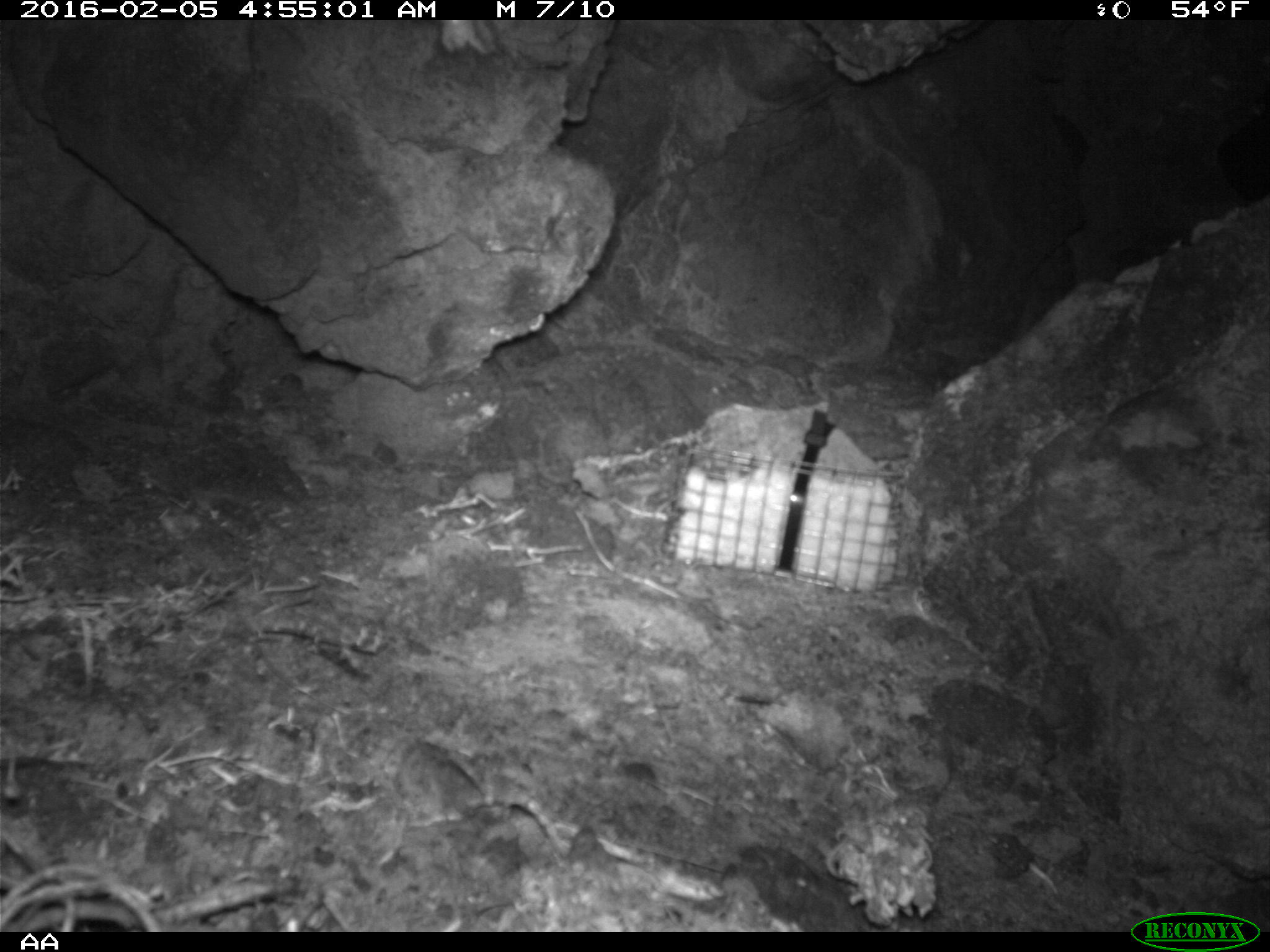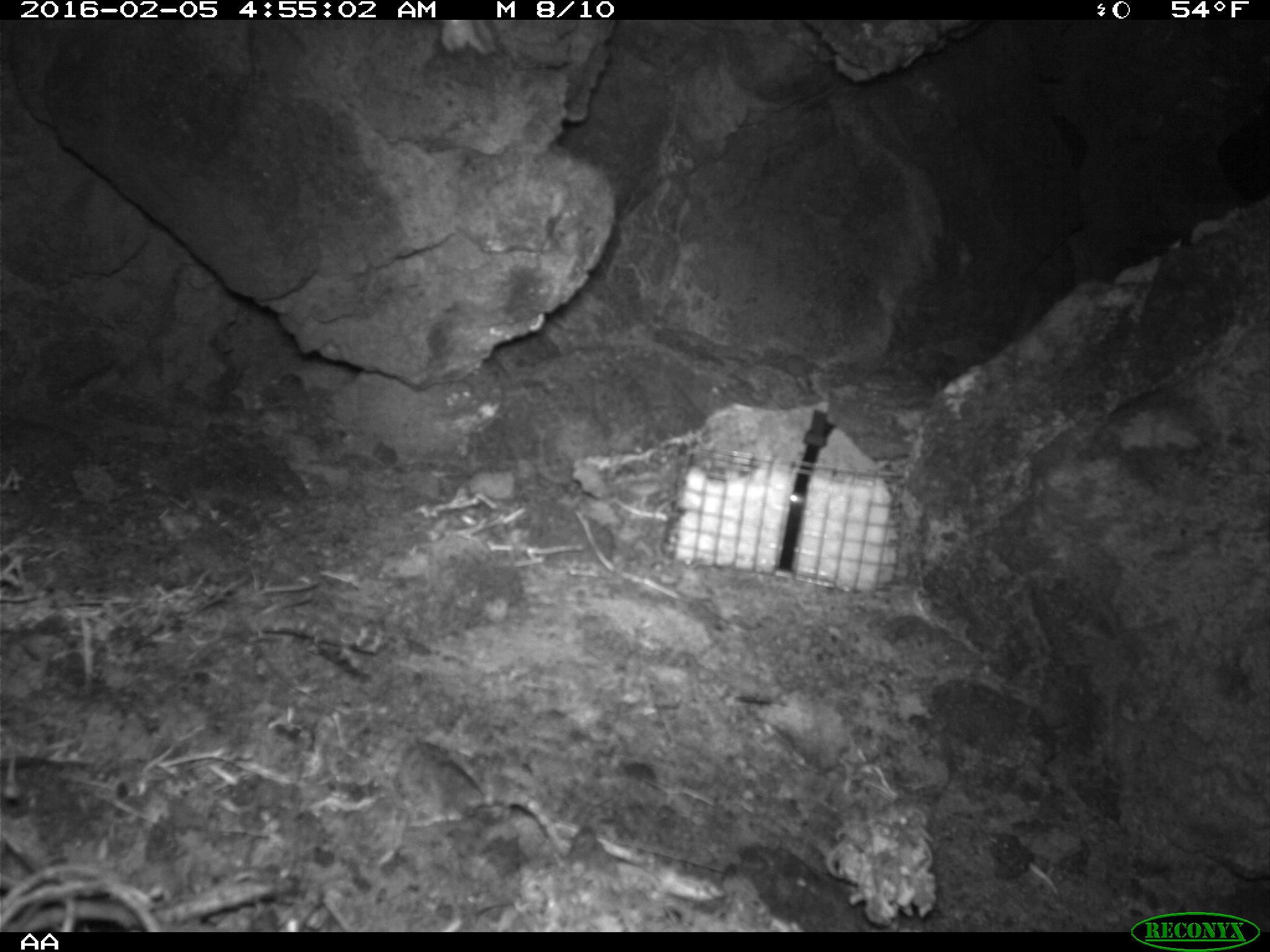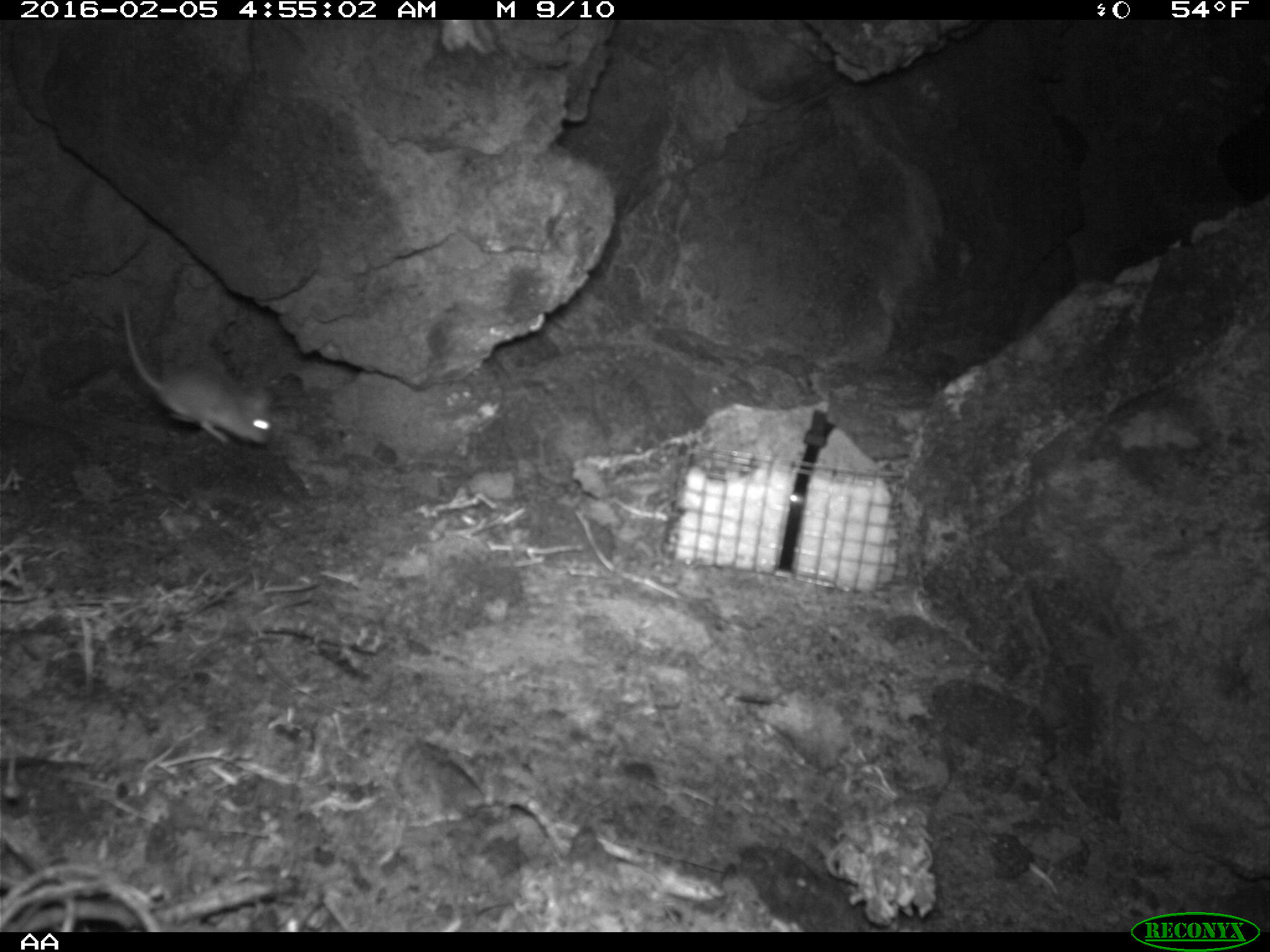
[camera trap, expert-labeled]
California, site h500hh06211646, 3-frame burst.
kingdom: Animalia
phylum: Chordata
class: Mammalia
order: Rodentia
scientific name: Rodentia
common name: rodent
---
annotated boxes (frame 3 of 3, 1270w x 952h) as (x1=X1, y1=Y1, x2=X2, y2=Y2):
rodent: (x1=123, y1=307, x2=279, y2=450)